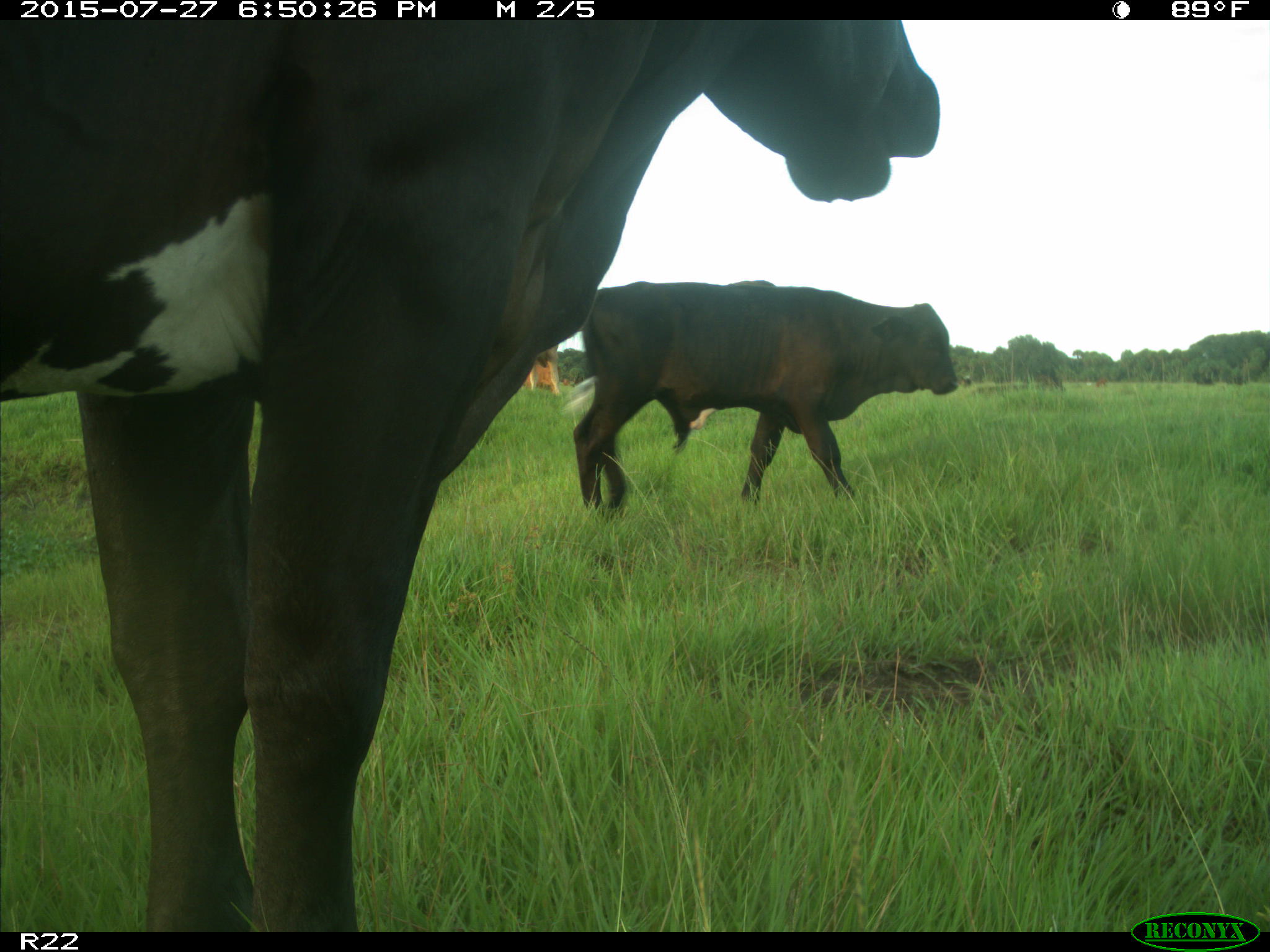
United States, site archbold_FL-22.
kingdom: Animalia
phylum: Chordata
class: Mammalia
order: Artiodactyla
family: Bovidae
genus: Bos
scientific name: Bos taurus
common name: domestic cow